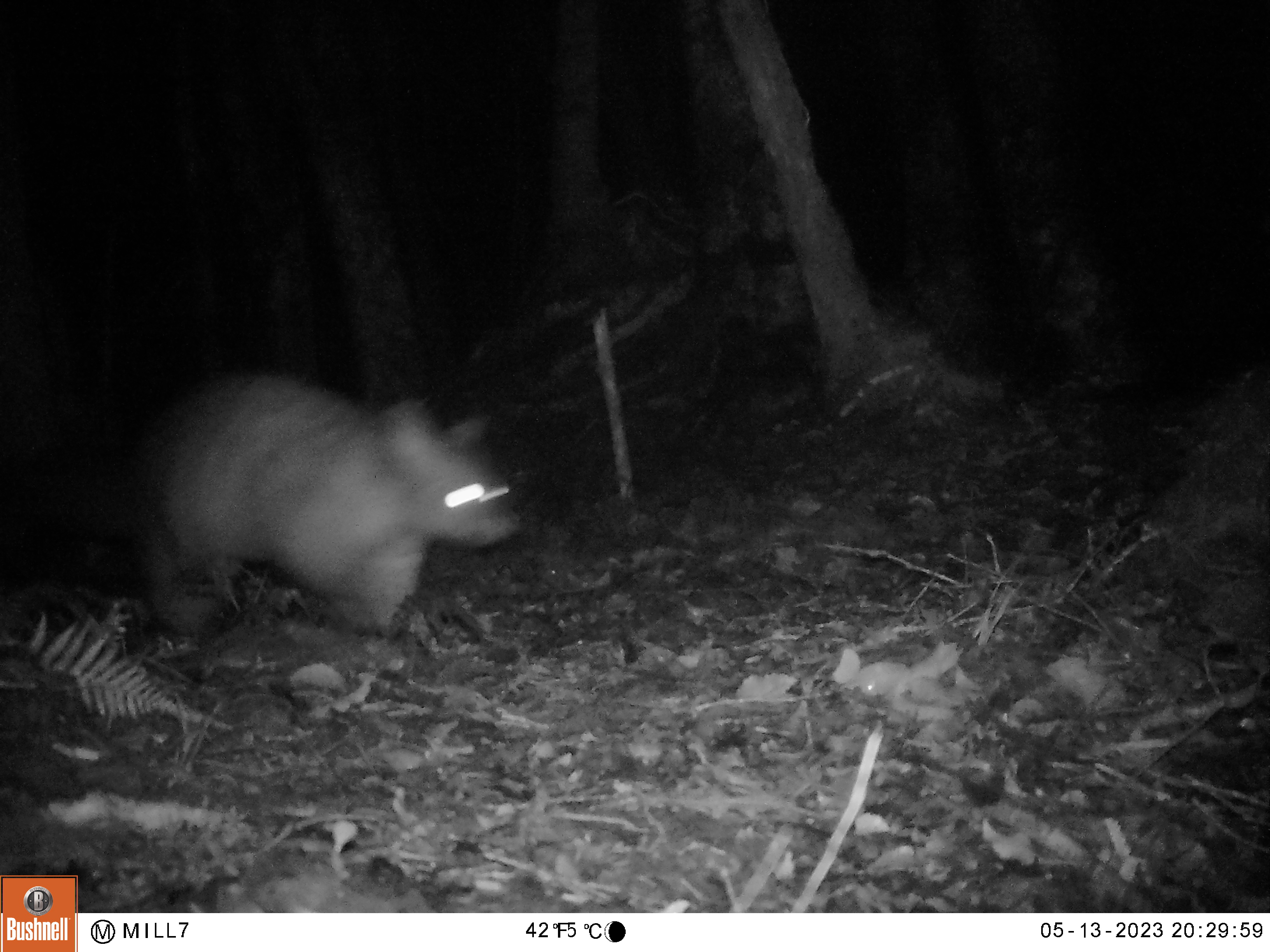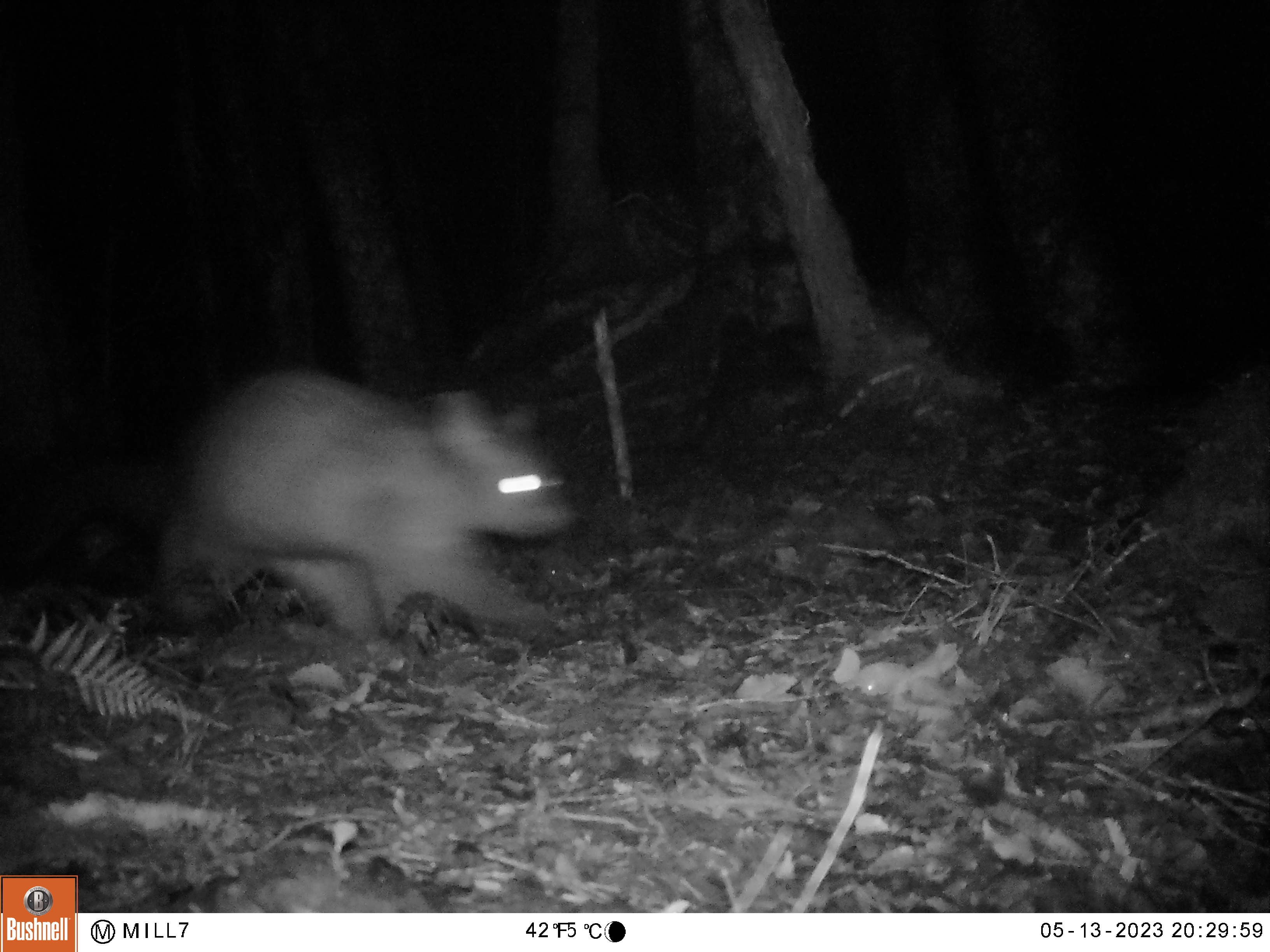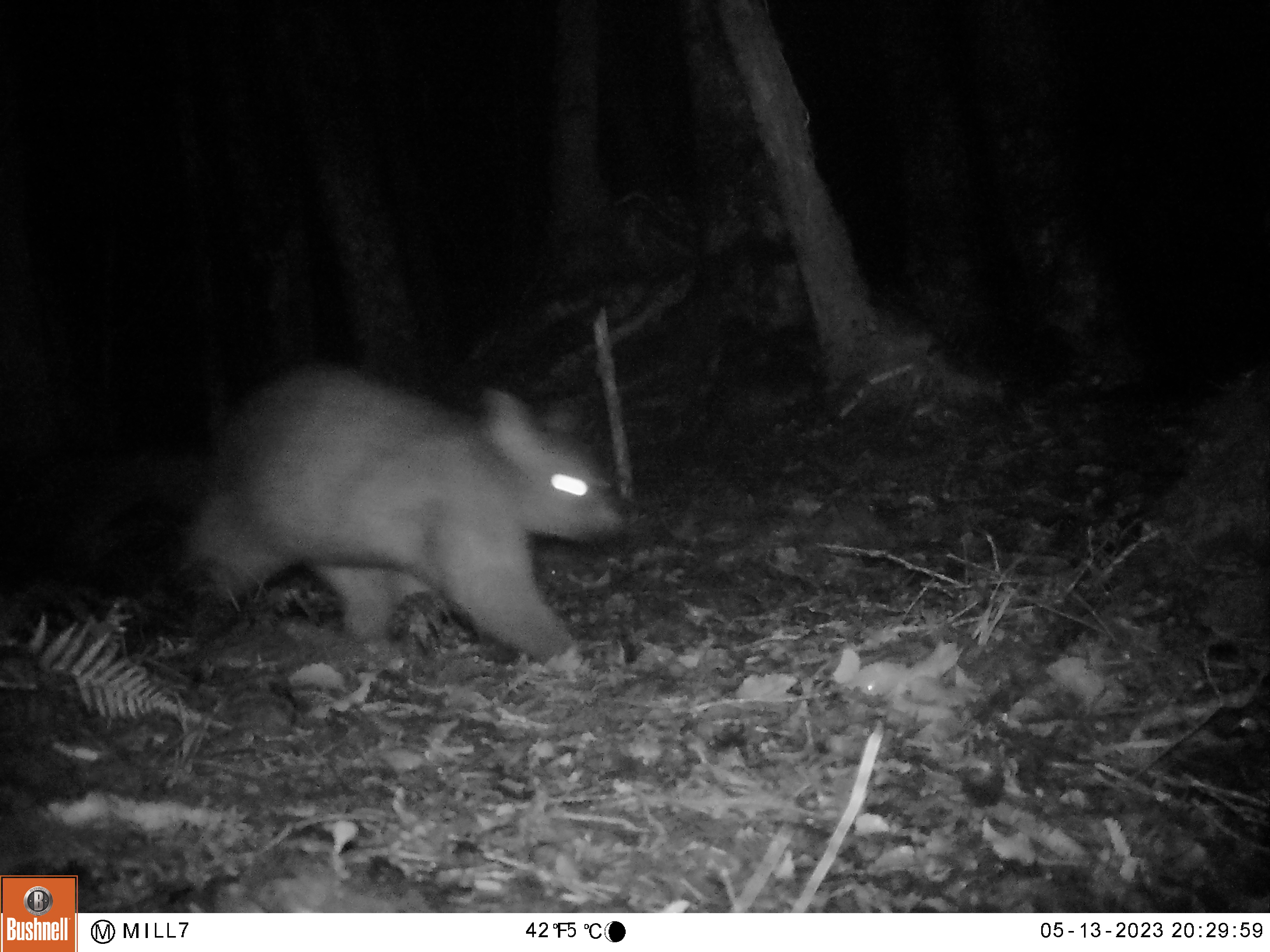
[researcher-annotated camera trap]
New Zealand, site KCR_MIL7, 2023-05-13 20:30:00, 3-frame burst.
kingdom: Animalia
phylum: Chordata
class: Mammalia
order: Diprotodontia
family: Phalangeridae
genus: Trichosurus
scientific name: Trichosurus vulpecula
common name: common brushtail possum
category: possum